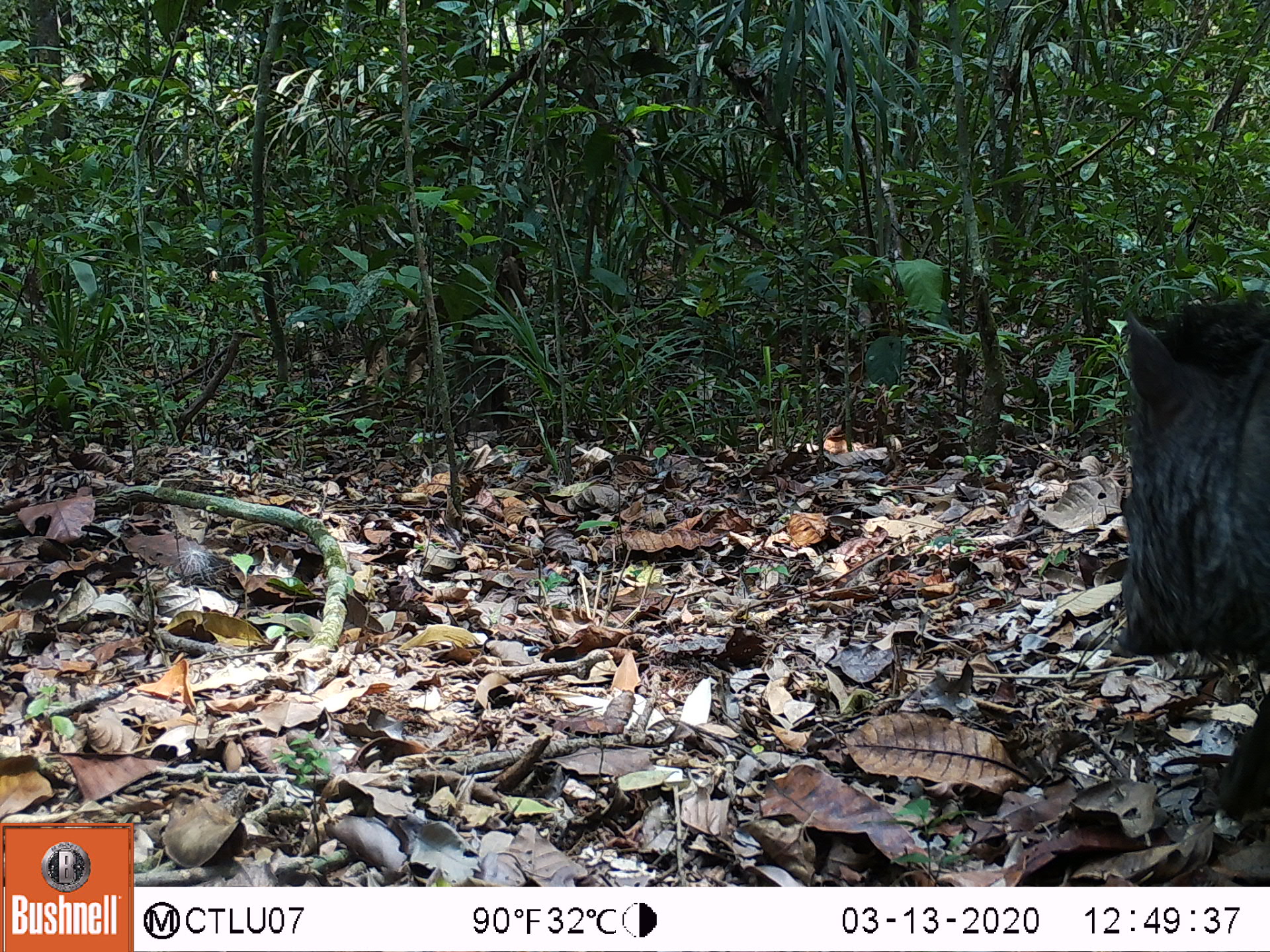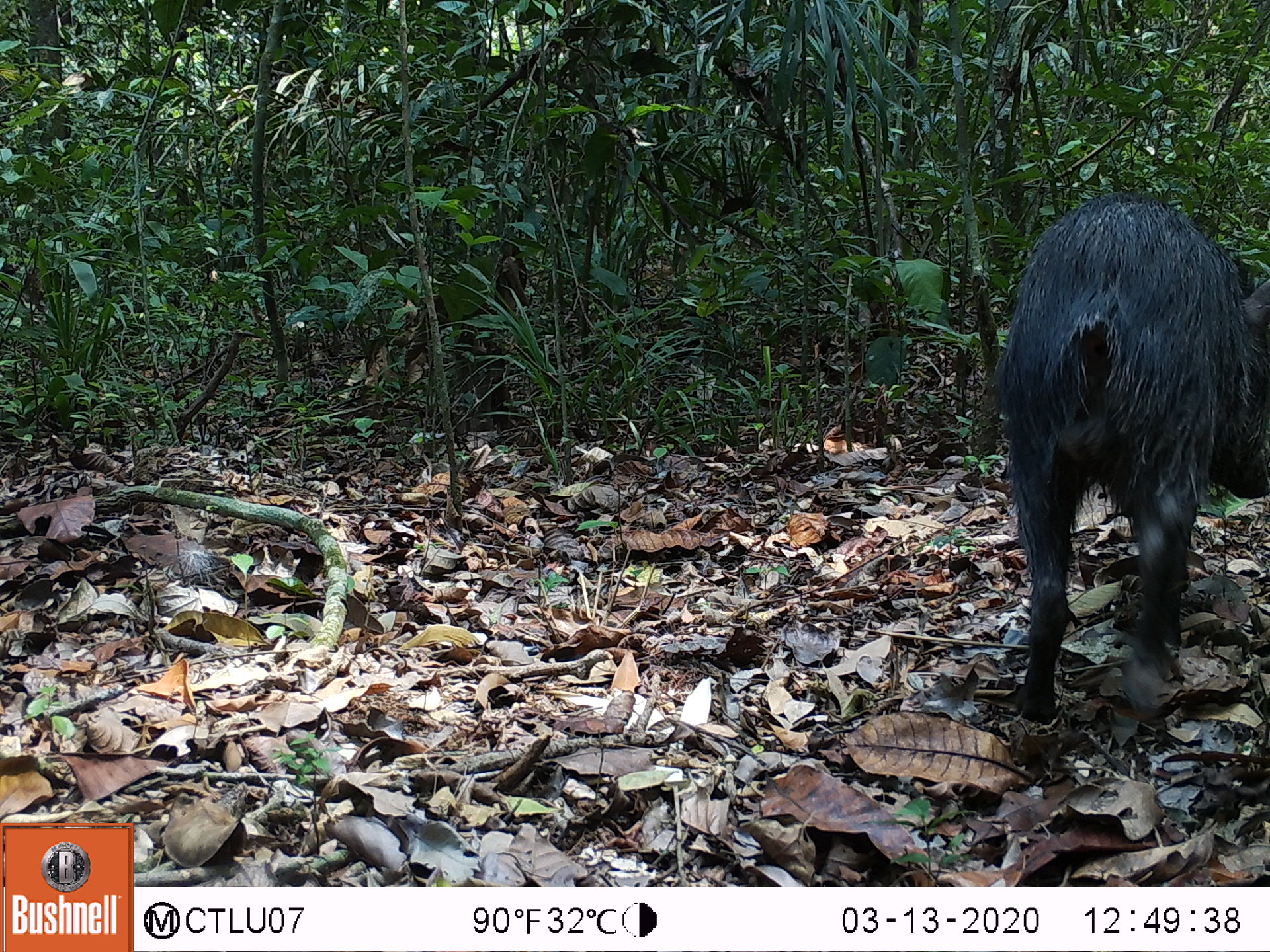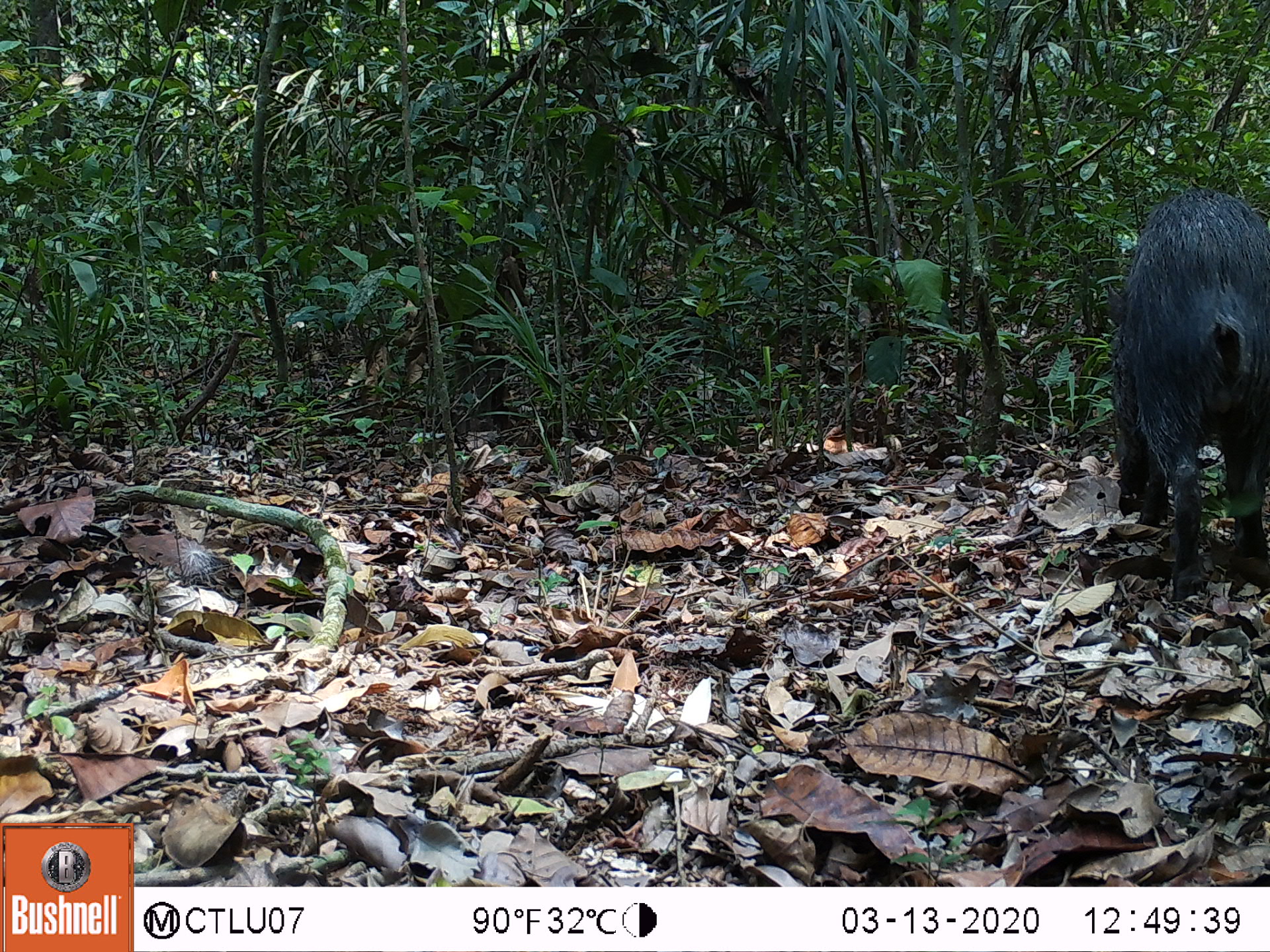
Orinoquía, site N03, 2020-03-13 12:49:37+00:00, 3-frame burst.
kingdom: Animalia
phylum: Chordata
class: Mammalia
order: Artiodactyla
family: Tayassuidae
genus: Pecari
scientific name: Pecari tajacu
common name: collared peccary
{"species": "collared peccary (Pecari tajacu)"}